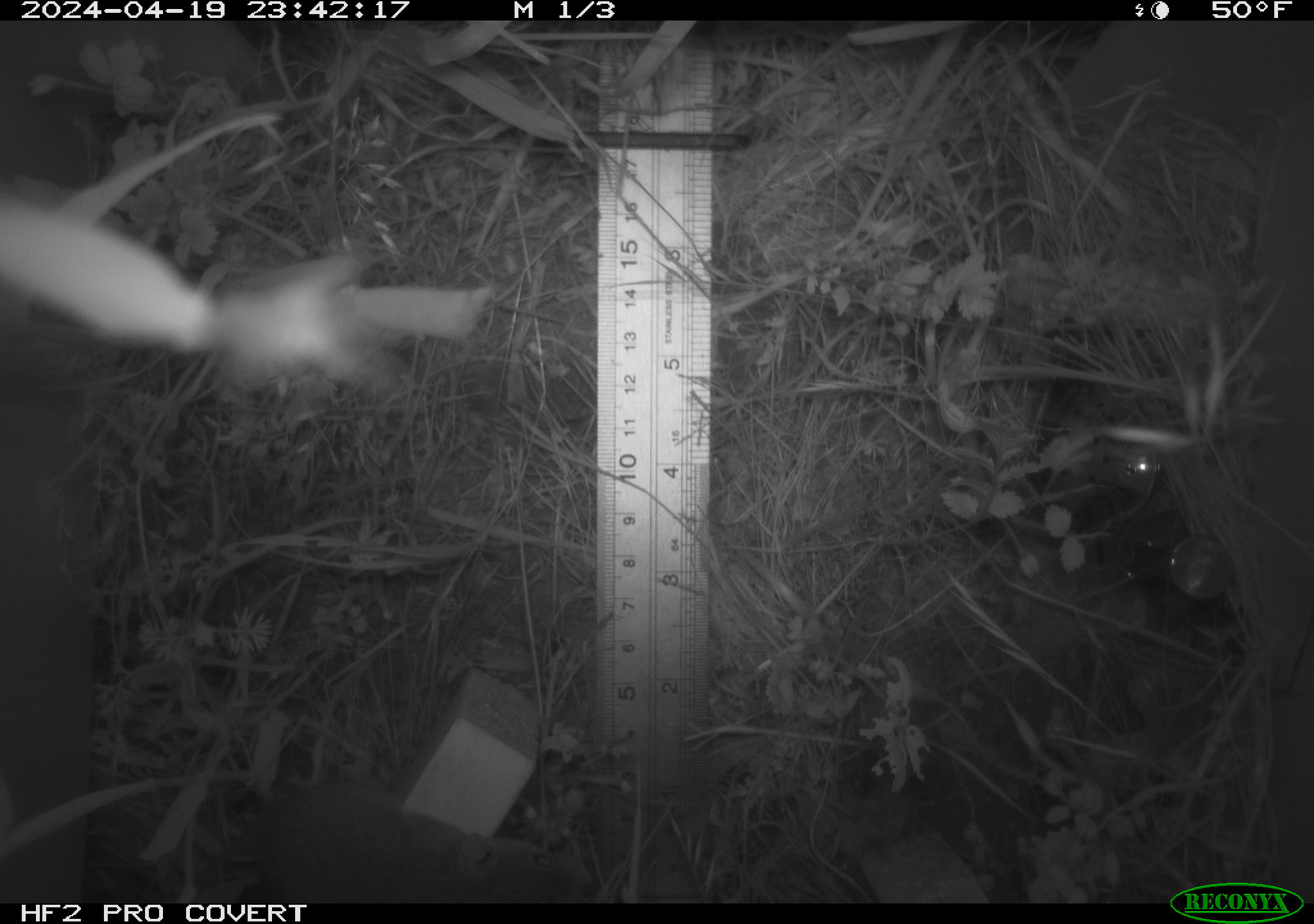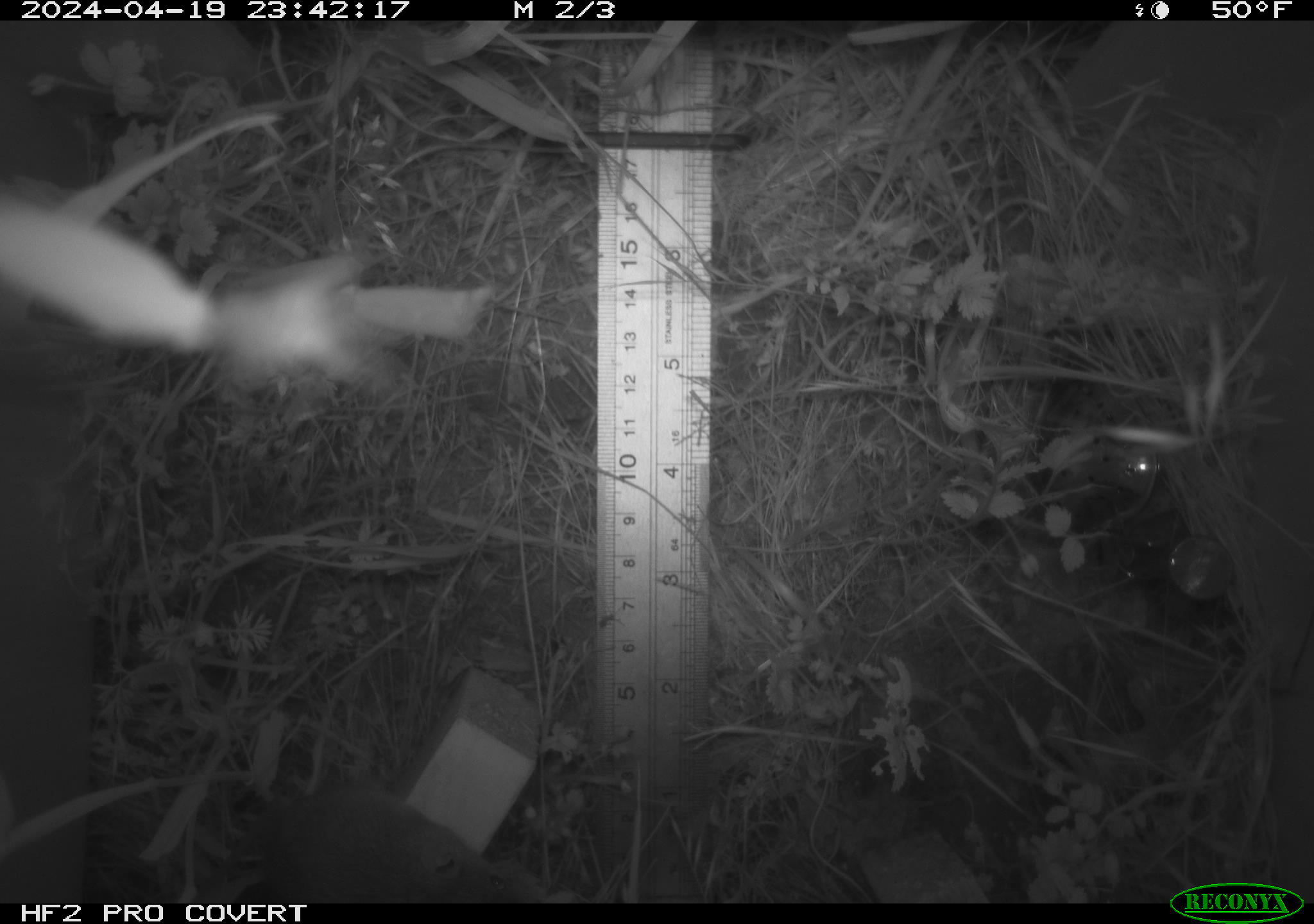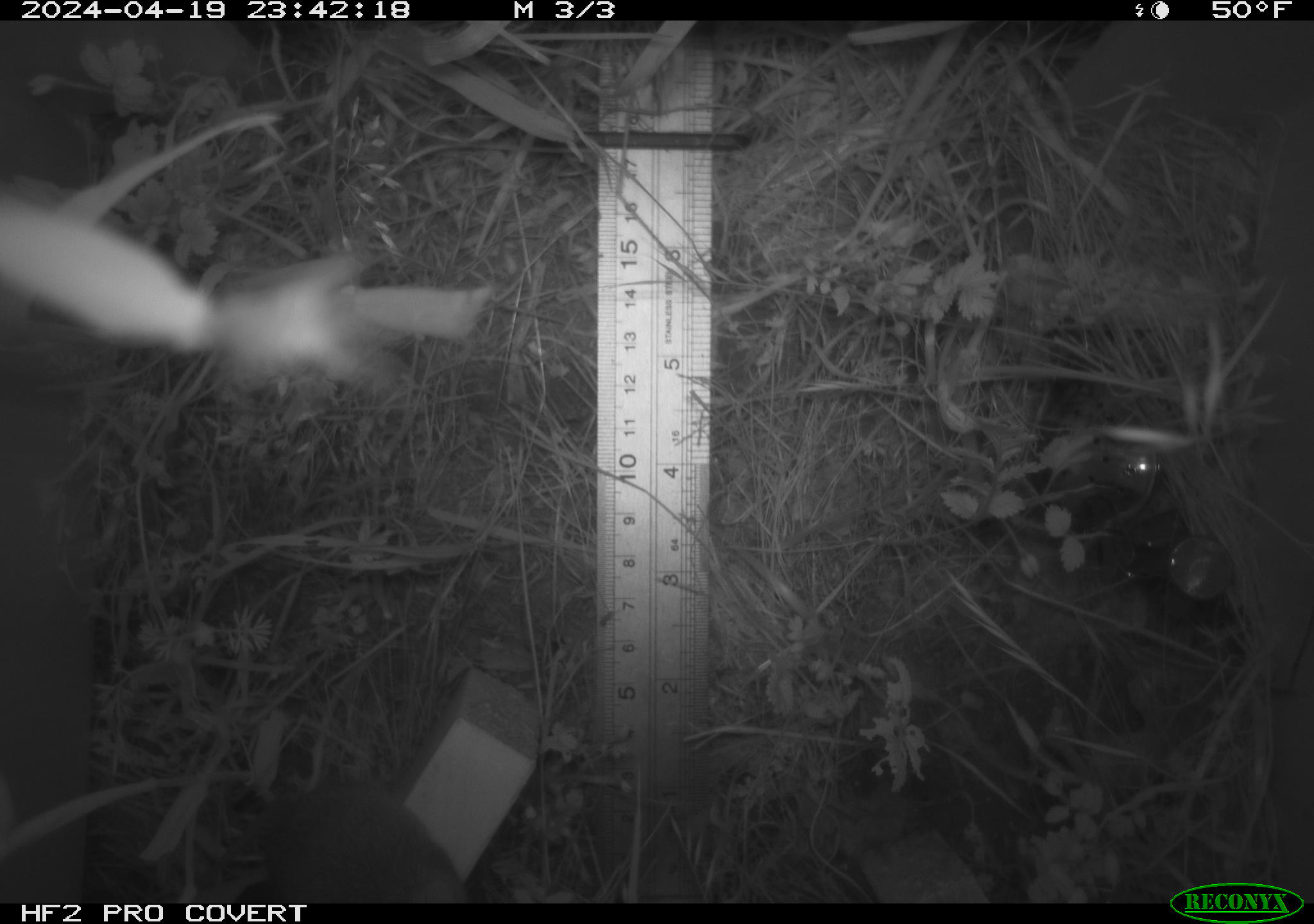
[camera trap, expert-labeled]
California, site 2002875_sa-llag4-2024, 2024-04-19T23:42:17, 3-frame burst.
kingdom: Animalia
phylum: Chordata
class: Mammalia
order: Rodentia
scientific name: Rodentia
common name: rodent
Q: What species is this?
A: Rodent (Rodentia).